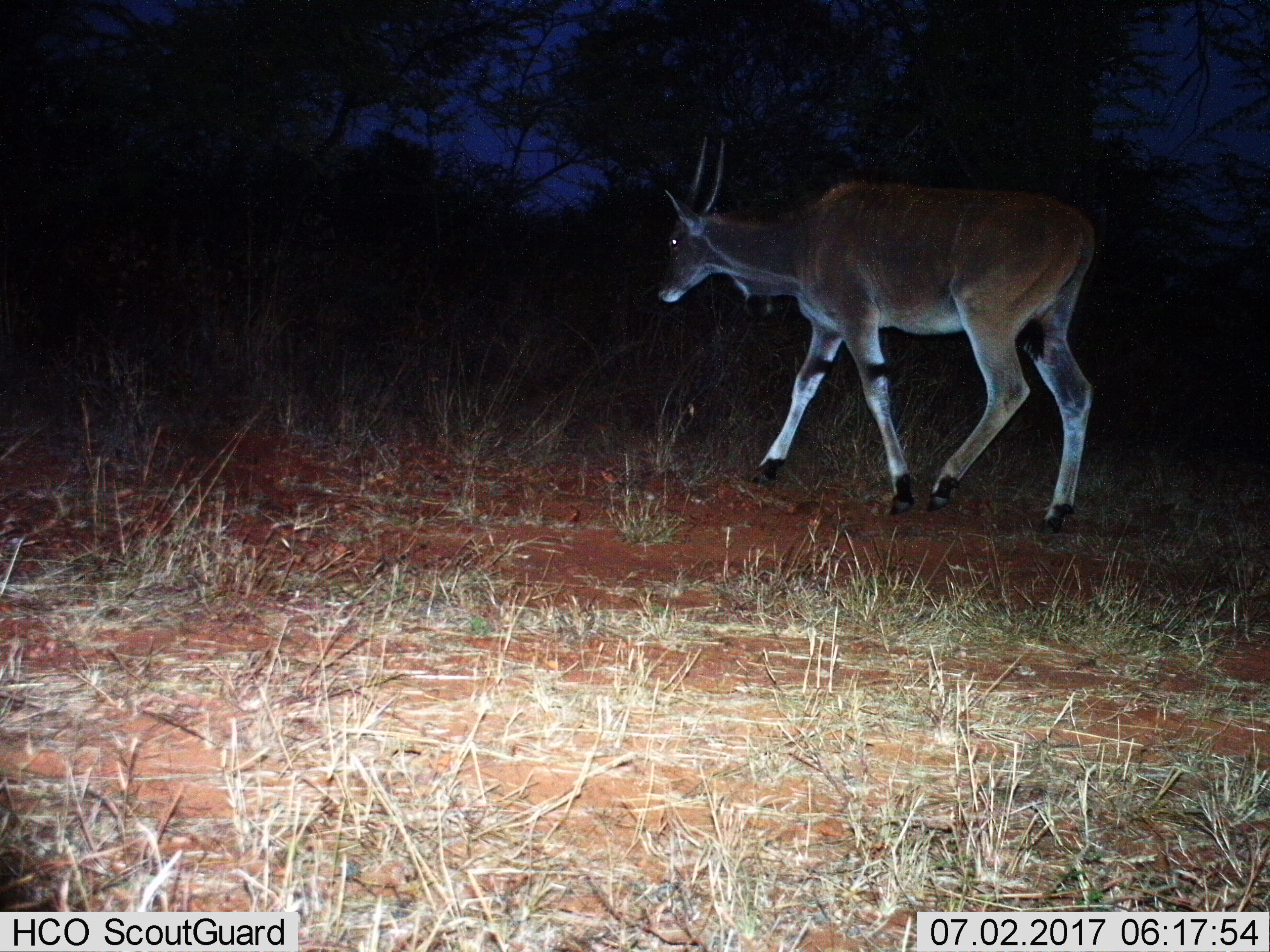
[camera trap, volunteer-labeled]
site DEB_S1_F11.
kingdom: Animalia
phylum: Chordata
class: Mammalia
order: Artiodactyla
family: Bovidae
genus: Tragelaphus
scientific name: Tragelaphus oryx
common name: eland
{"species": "eland (Tragelaphus oryx)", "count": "1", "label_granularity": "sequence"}